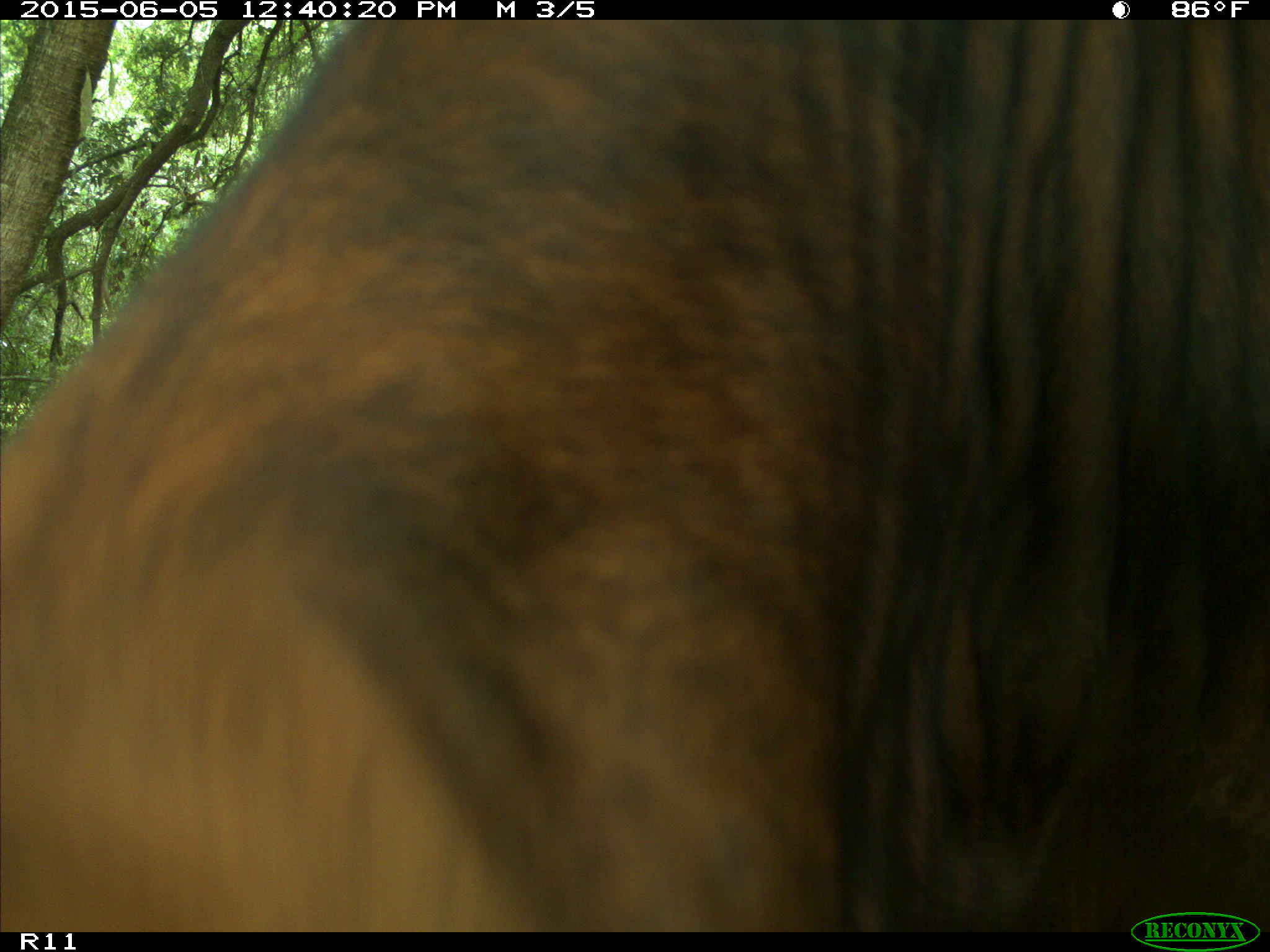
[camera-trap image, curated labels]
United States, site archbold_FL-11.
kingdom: Animalia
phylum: Chordata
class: Mammalia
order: Artiodactyla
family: Bovidae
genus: Bos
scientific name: Bos taurus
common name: domestic cow